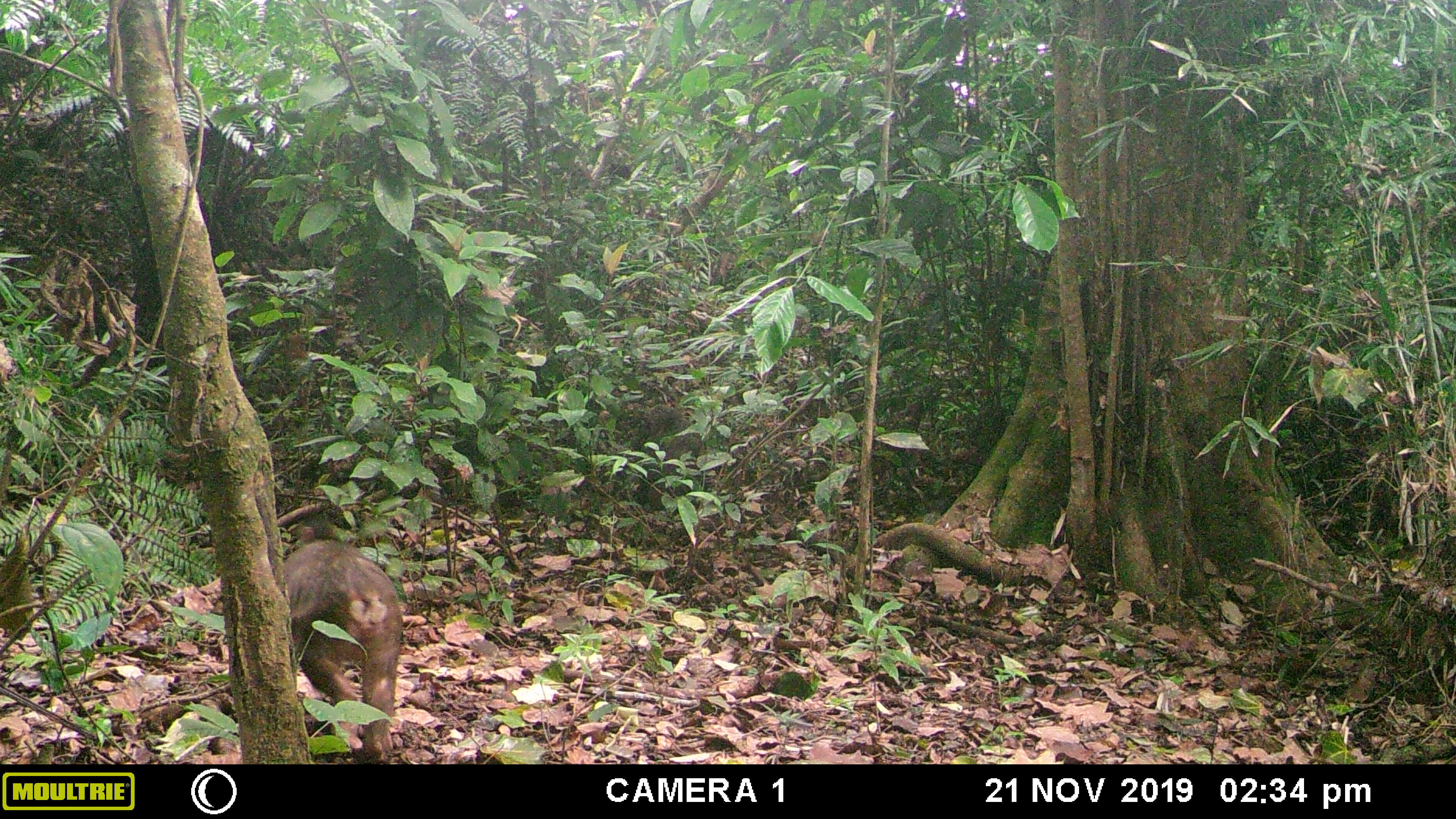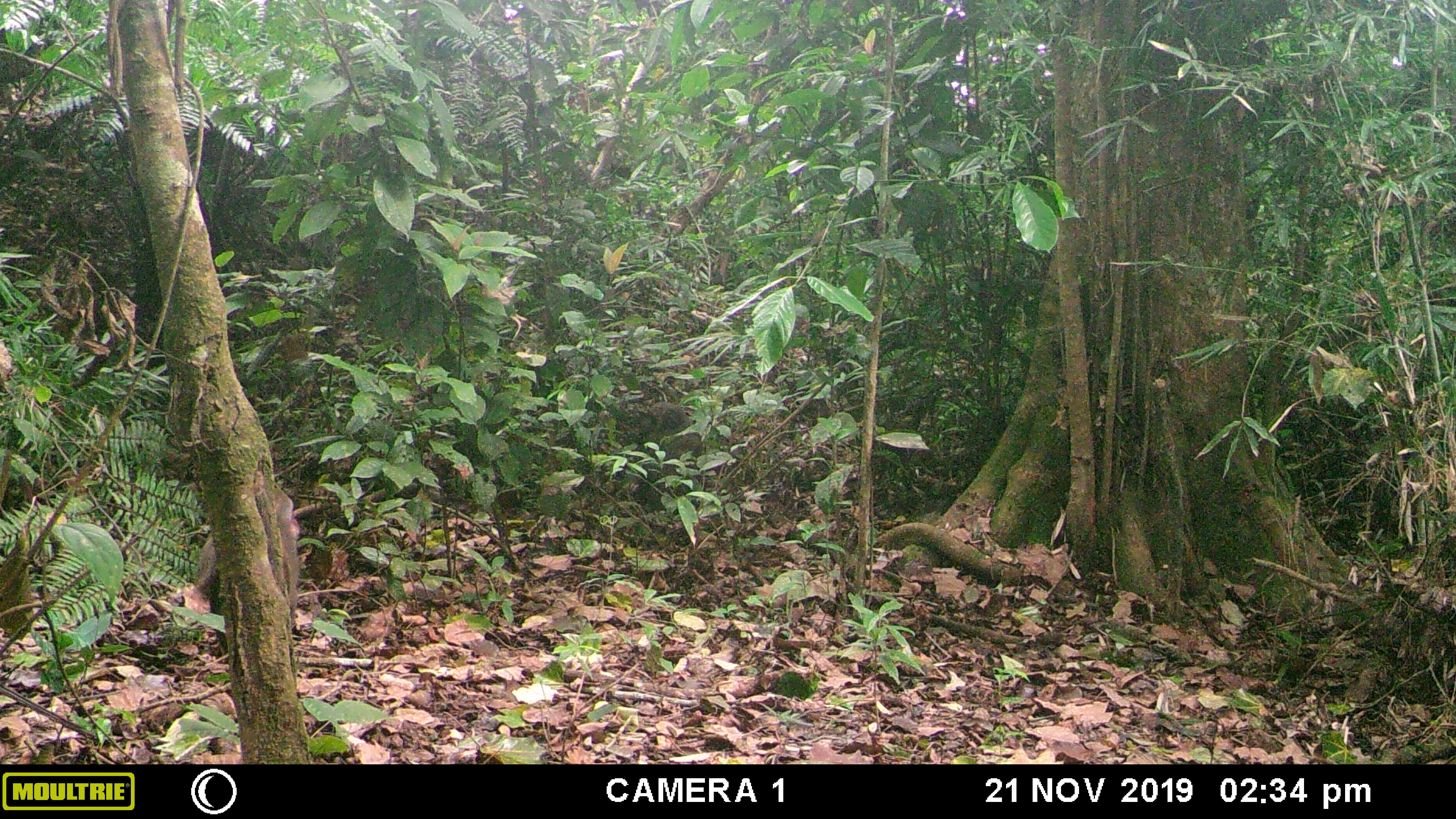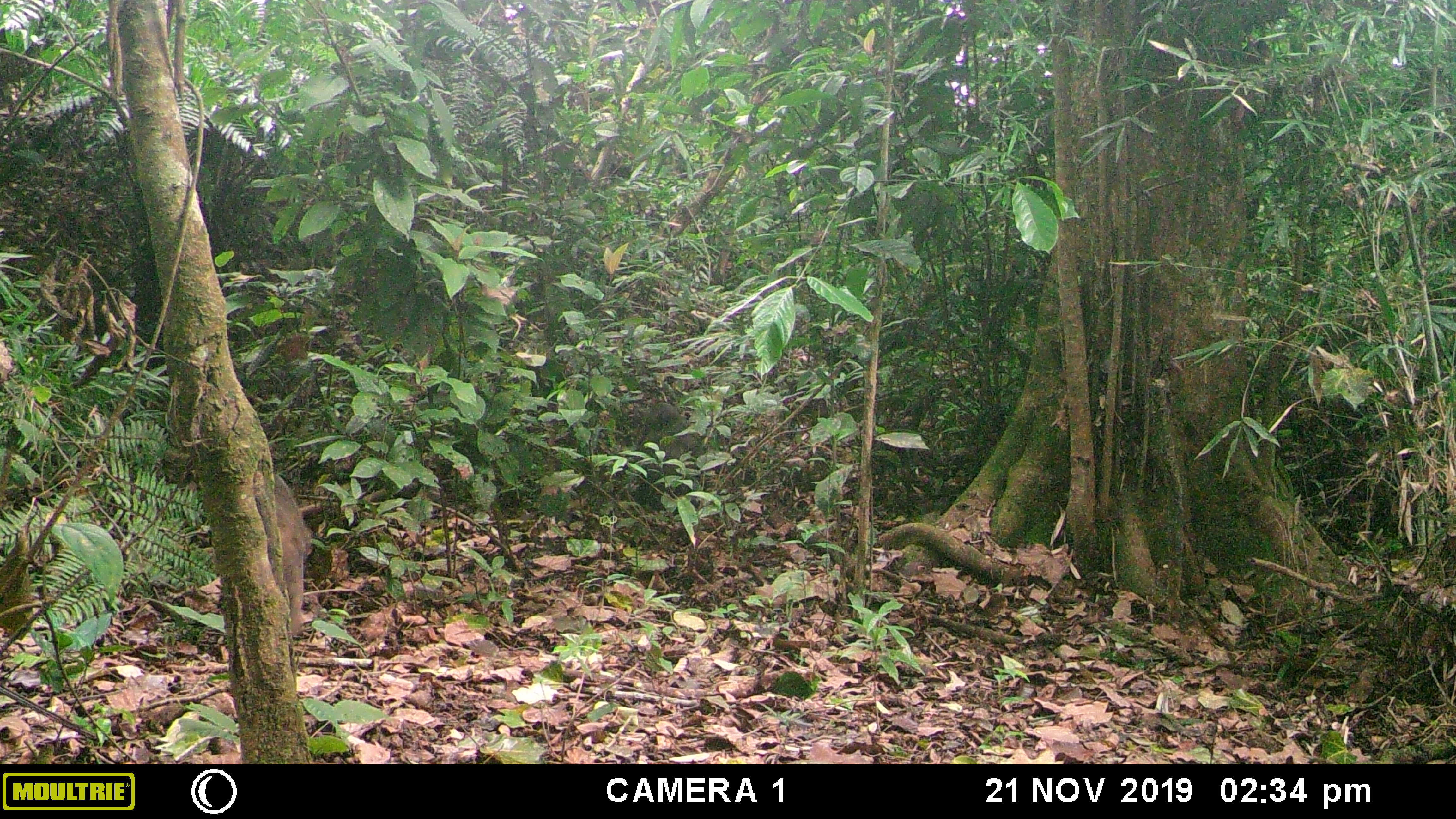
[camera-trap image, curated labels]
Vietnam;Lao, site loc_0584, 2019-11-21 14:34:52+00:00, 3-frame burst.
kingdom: Animalia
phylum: Chordata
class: Mammalia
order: Primates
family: Cercopithecidae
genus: Macaca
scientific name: Macaca arctoides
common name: stump-tailed macaque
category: stump tailed macaque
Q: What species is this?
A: Stump tailed macaque (stump-tailed macaque) (Macaca arctoides).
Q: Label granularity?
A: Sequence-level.